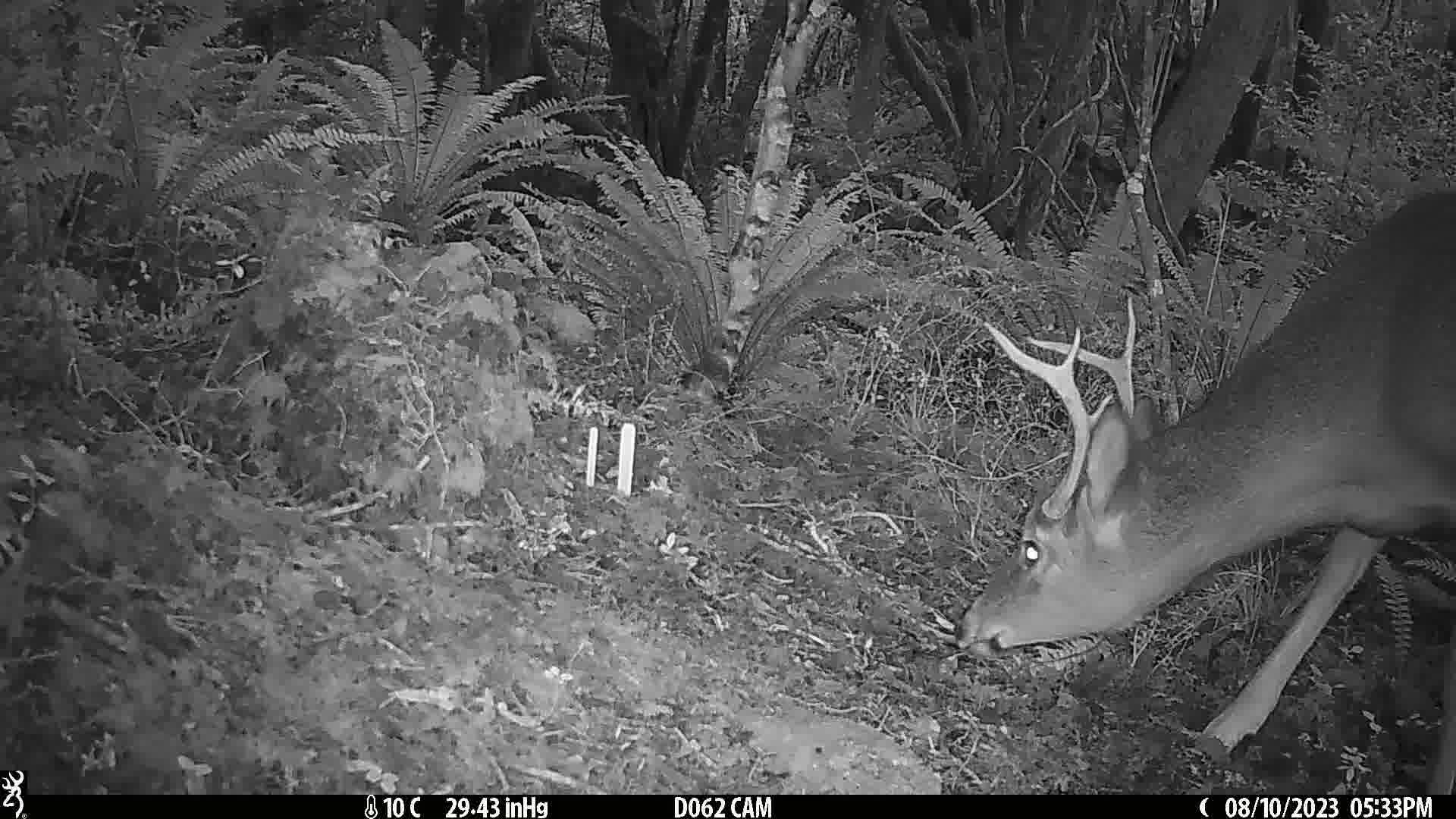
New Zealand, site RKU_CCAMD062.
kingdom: Animalia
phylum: Chordata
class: Mammalia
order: Artiodactyla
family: Cervidae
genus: Odocoileus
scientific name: Odocoileus virginianus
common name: white-tailed deer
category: white tailed deer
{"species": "white tailed deer (white-tailed deer) (Odocoileus virginianus)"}